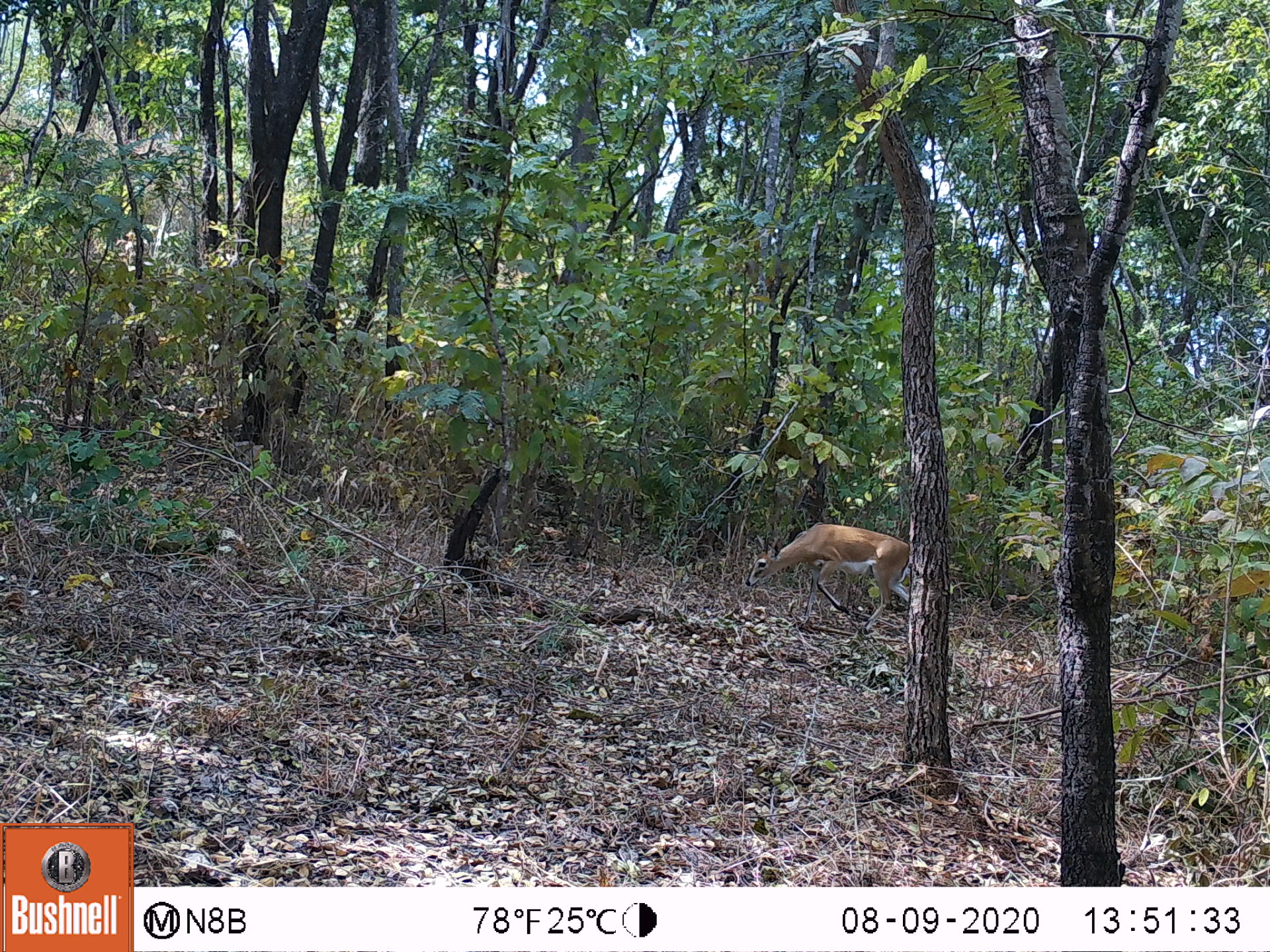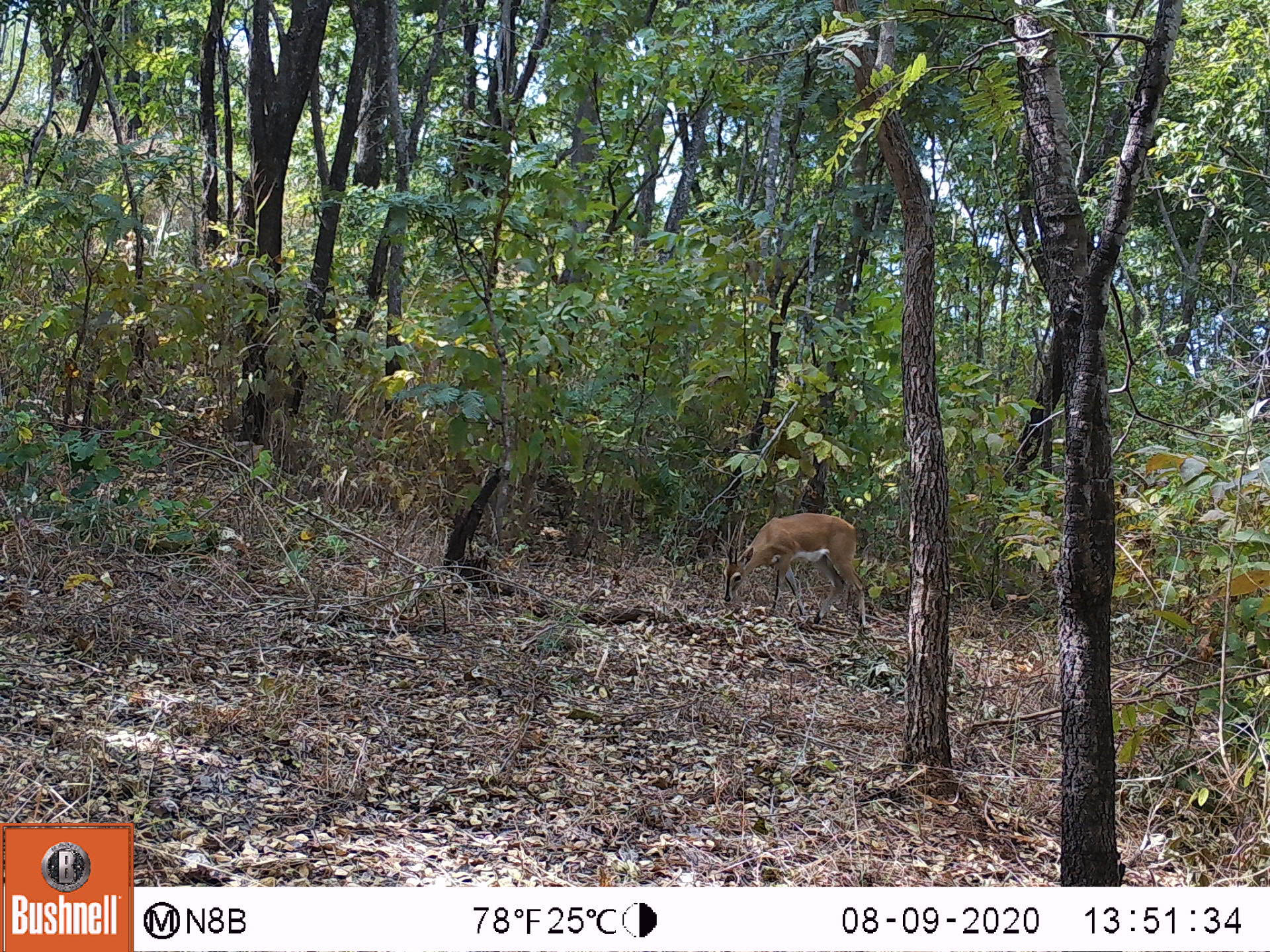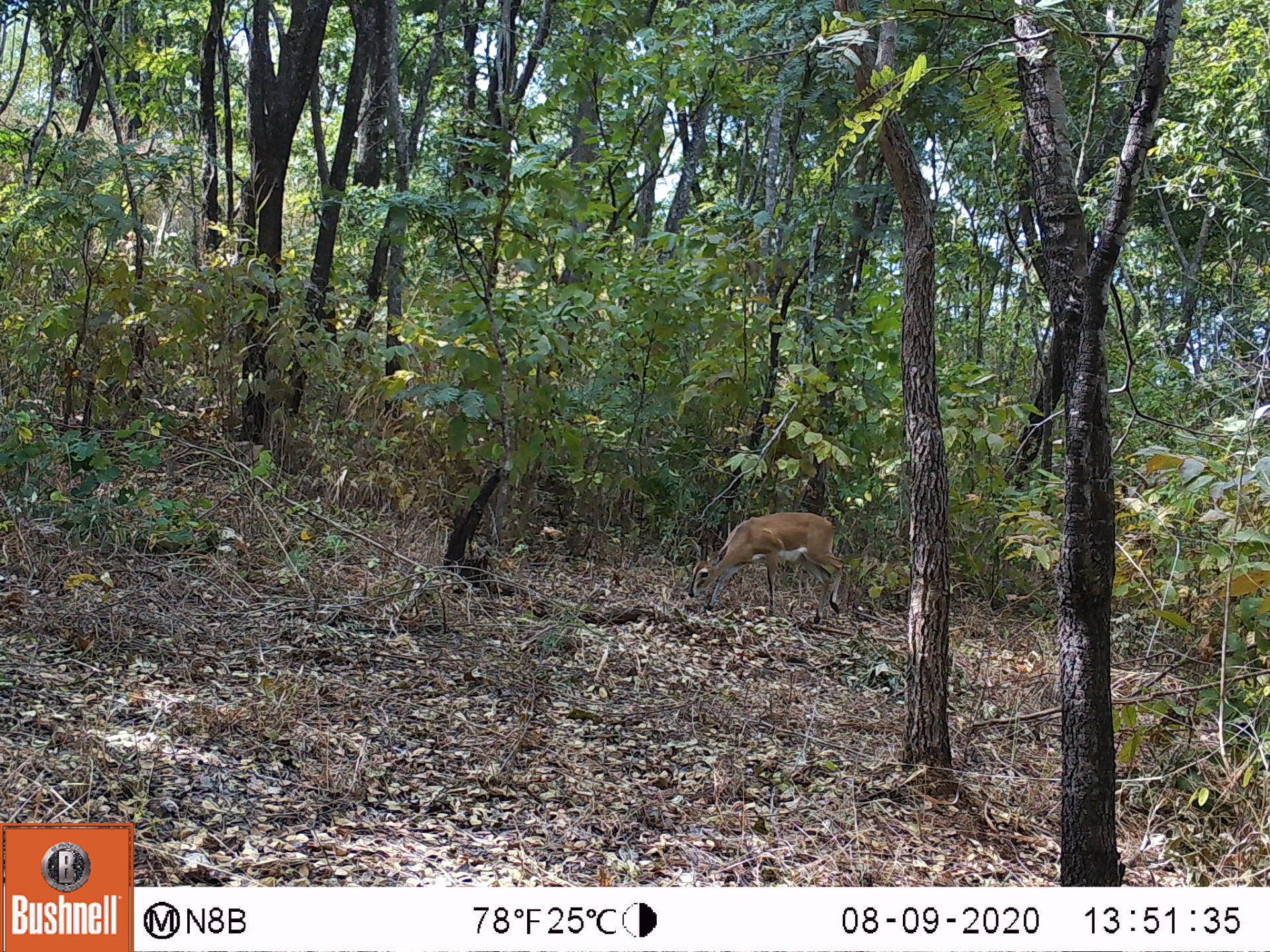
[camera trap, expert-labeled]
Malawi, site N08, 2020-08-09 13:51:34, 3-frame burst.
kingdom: Animalia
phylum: Chordata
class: Mammalia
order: Artiodactyla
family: Bovidae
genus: Sylvicapra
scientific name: Sylvicapra grimmia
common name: common duiker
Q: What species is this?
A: Common duiker (Sylvicapra grimmia).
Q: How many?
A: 1.